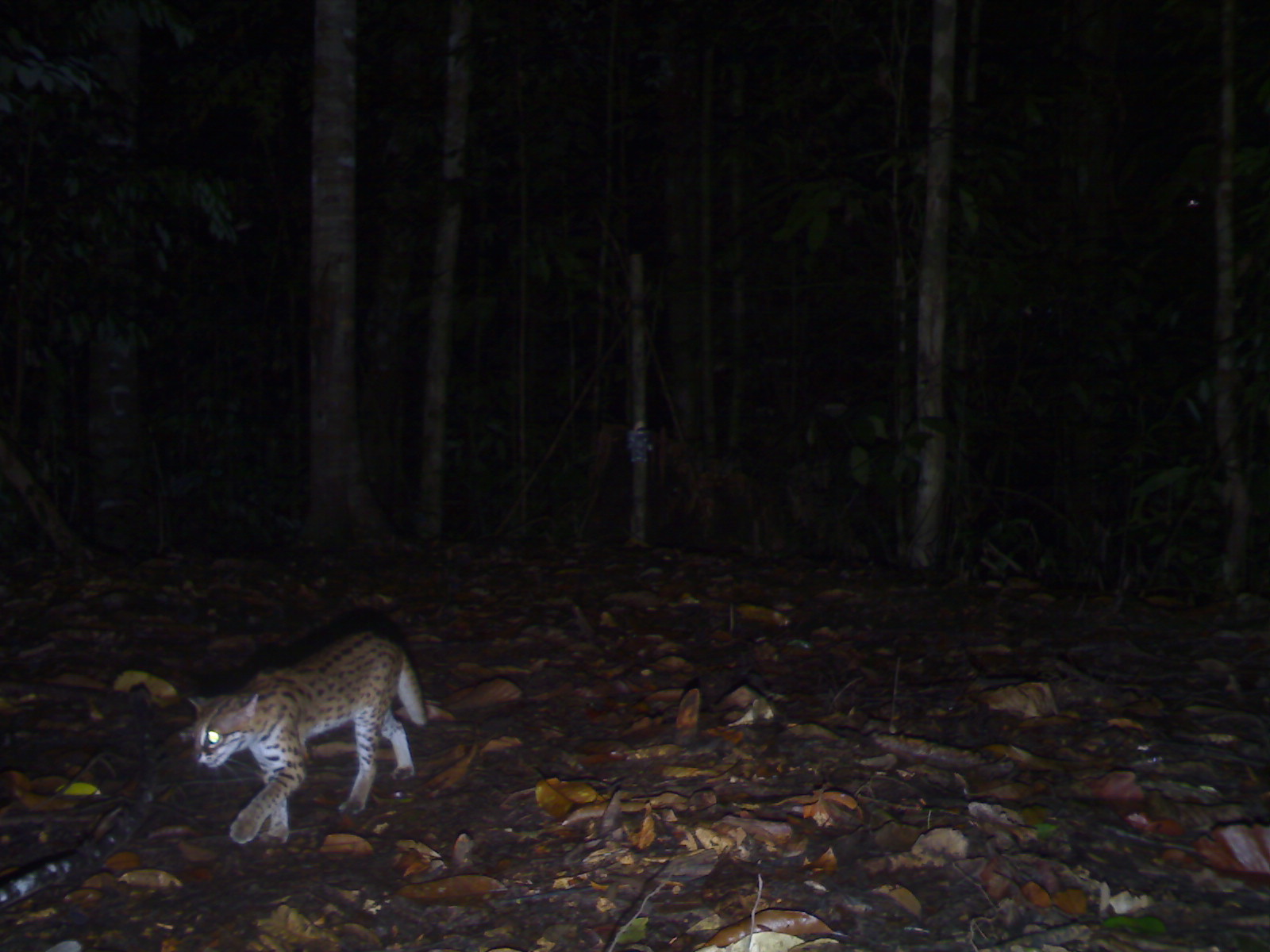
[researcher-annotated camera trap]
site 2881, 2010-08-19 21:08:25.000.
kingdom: Animalia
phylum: Chordata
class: Mammalia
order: Carnivora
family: Felidae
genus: Prionailurus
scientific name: Prionailurus bengalensis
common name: mainland leopard cat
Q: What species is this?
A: Prionailurus bengalensis (mainland leopard cat).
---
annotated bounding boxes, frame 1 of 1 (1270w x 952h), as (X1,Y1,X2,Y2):
prionailurus bengalensis: (186,627,428,844)